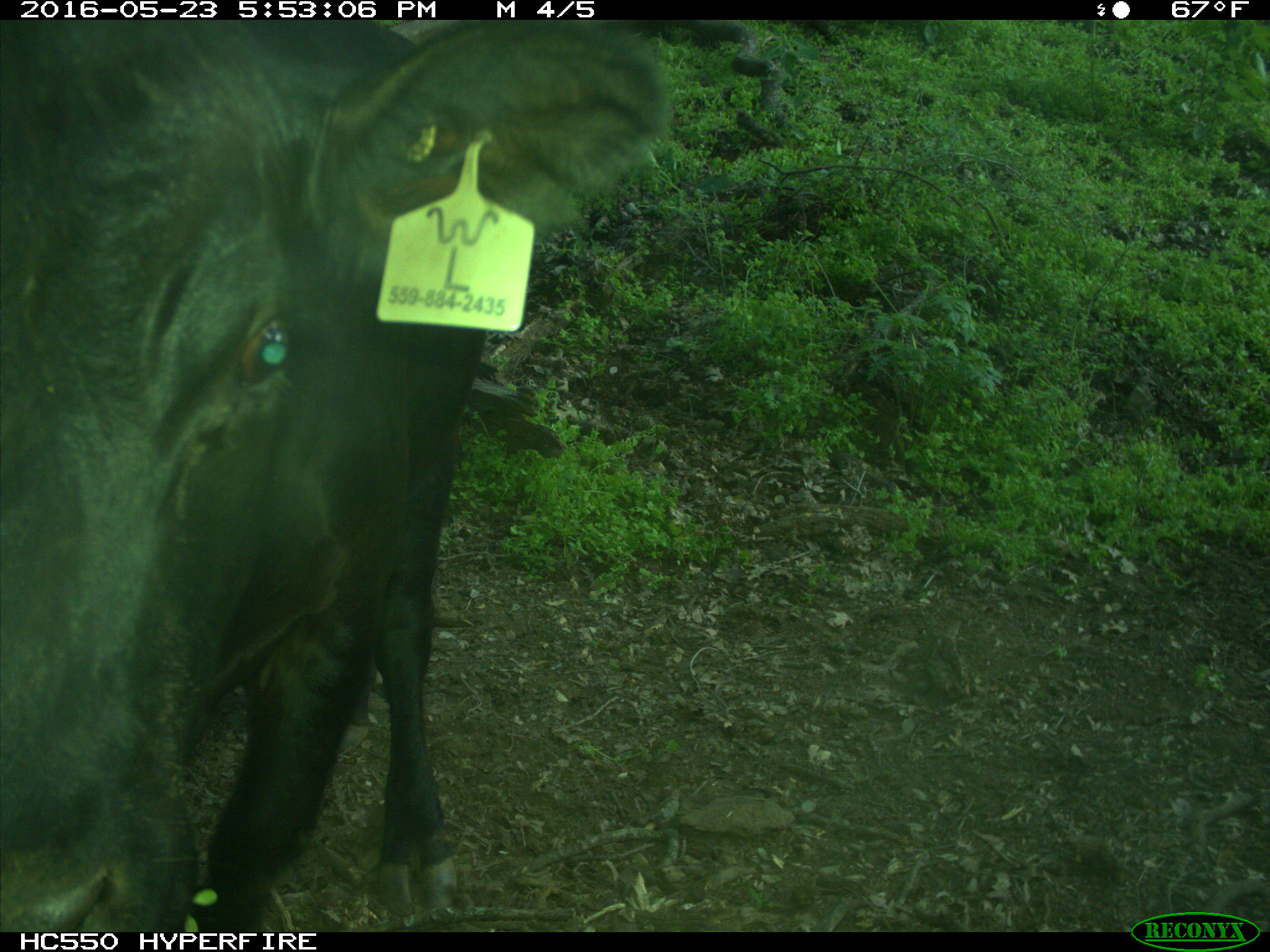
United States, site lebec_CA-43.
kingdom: Animalia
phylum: Chordata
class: Mammalia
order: Artiodactyla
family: Bovidae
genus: Bos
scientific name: Bos taurus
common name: domestic cow